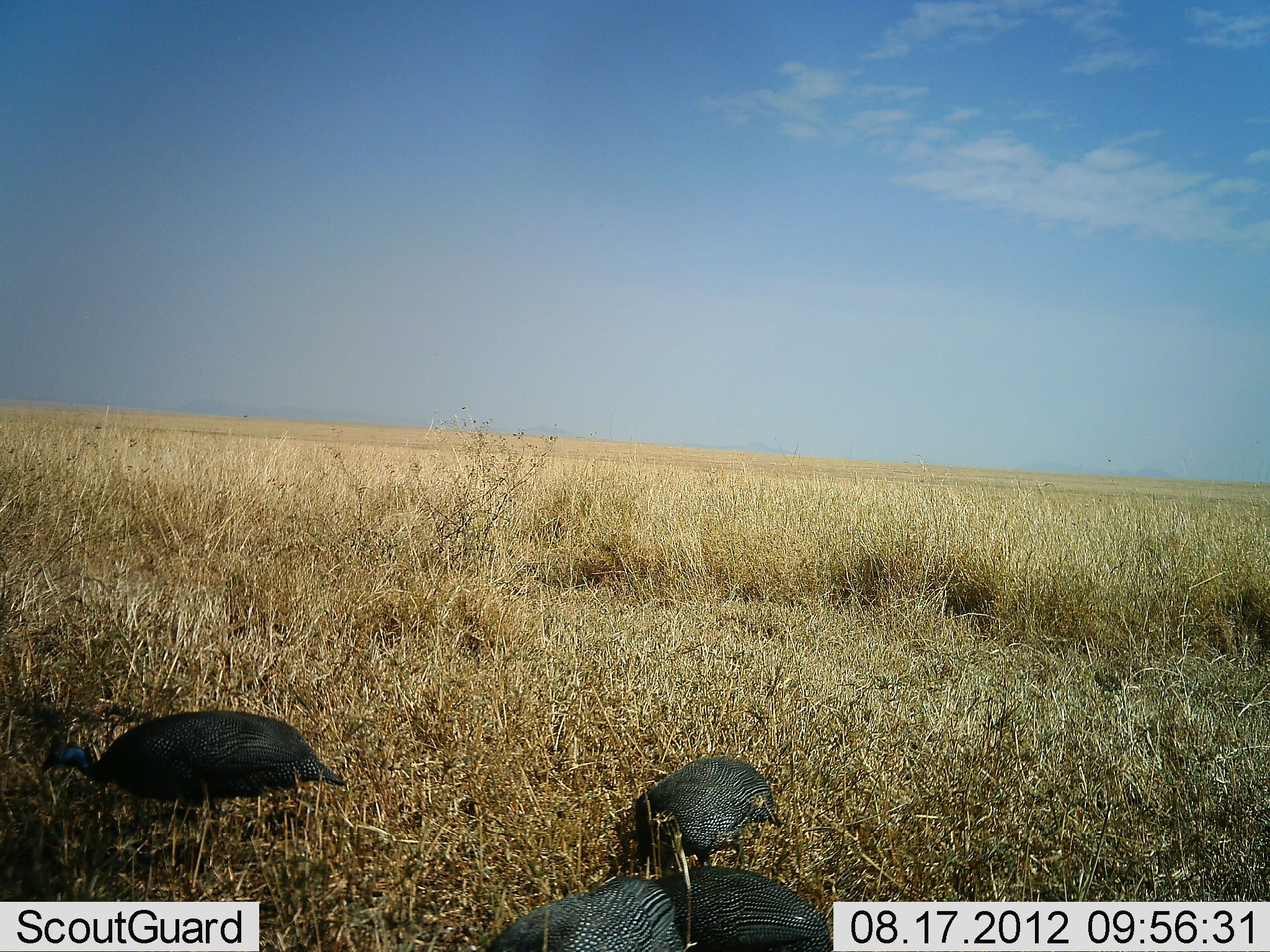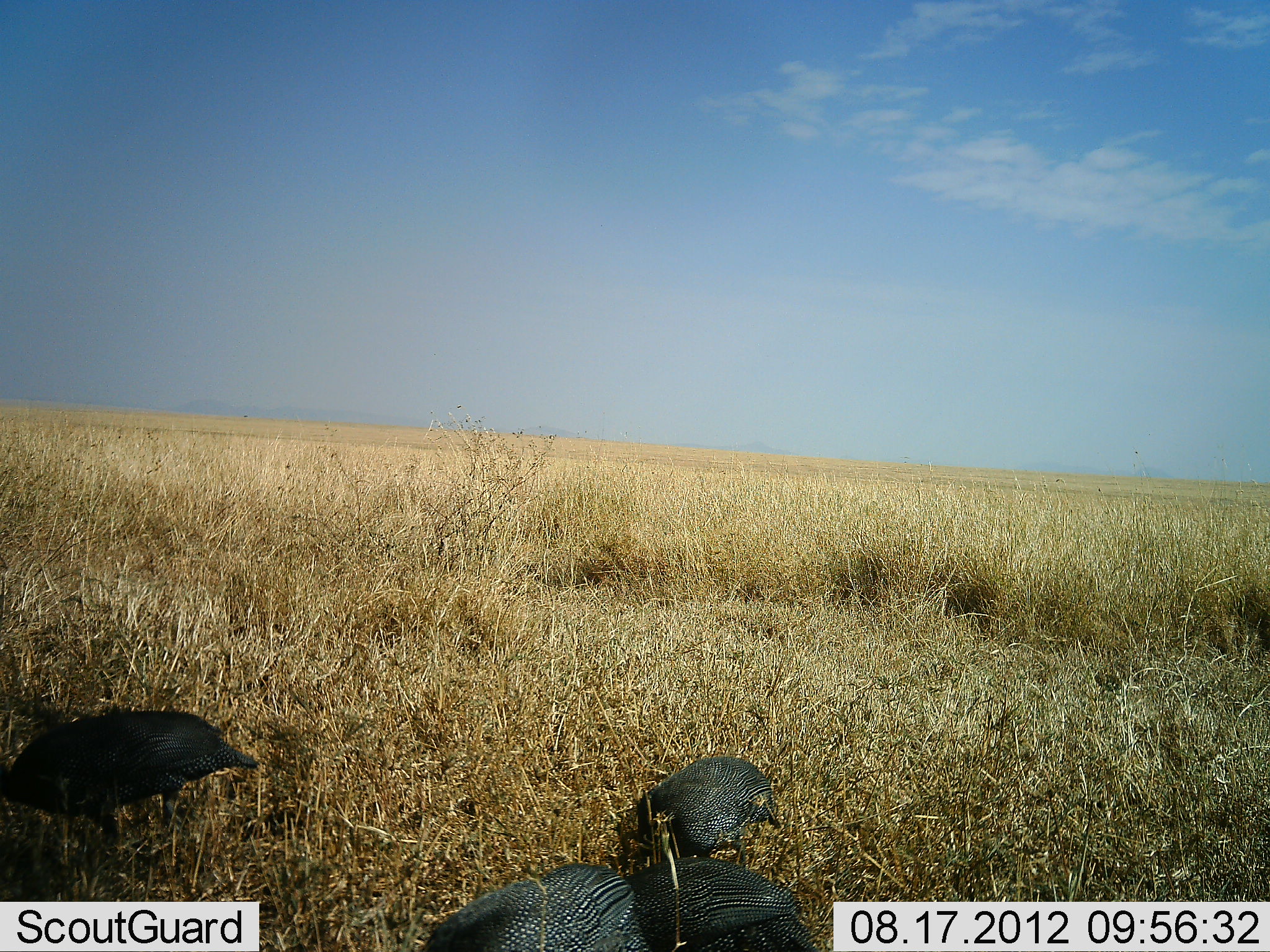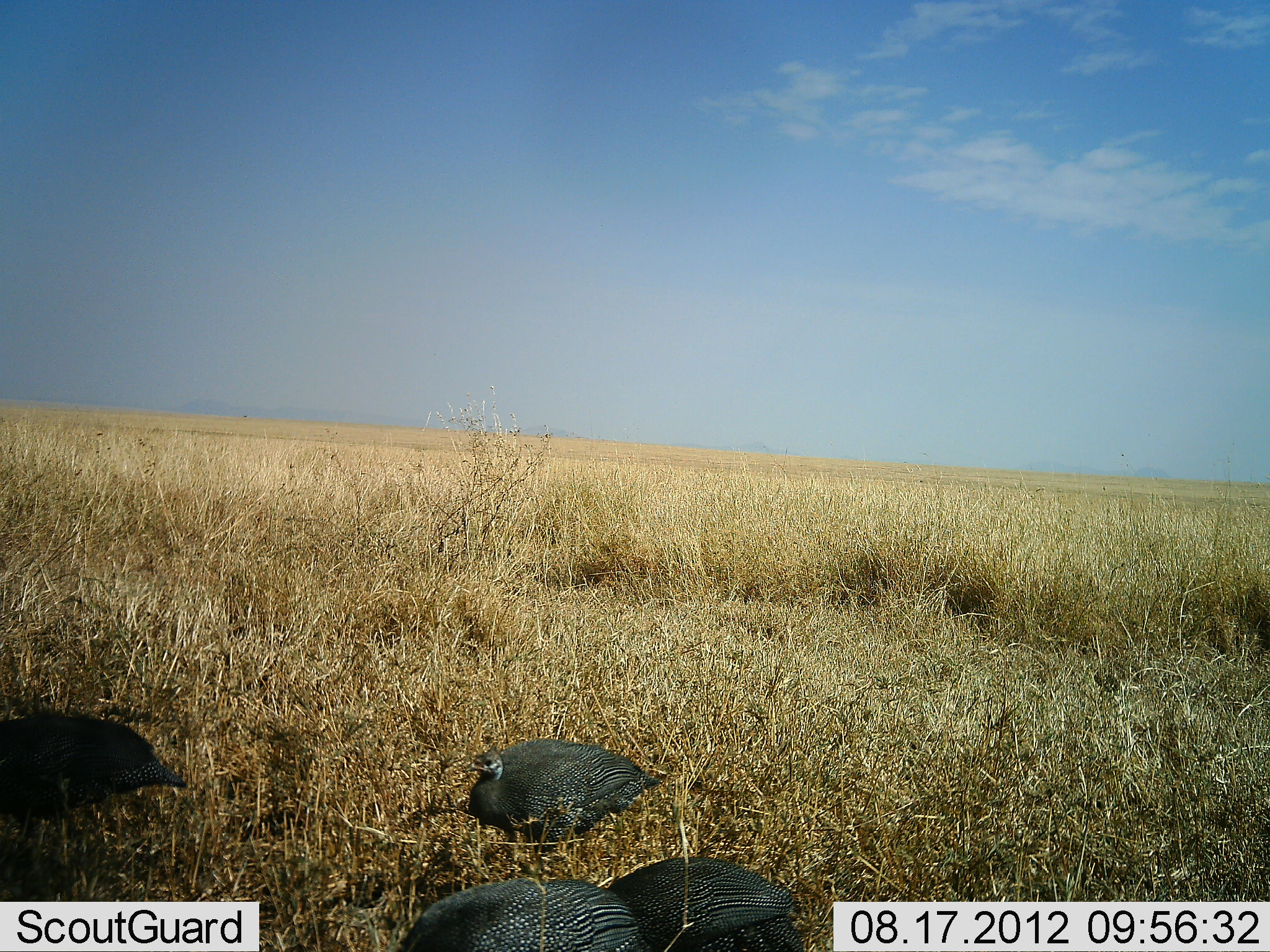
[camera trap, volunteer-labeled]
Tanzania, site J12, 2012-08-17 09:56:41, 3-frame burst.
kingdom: Animalia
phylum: Chordata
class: Aves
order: Galliformes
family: Numididae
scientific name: Numididae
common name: guinea fowl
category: guineafowl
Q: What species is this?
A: Guineafowl (guinea fowl) (Numididae).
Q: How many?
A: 4.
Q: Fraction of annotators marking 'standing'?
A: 40%.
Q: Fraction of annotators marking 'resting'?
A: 0%.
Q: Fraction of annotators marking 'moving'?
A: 40%.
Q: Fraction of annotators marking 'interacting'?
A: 0%.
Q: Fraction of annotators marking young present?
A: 0%.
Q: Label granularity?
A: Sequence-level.